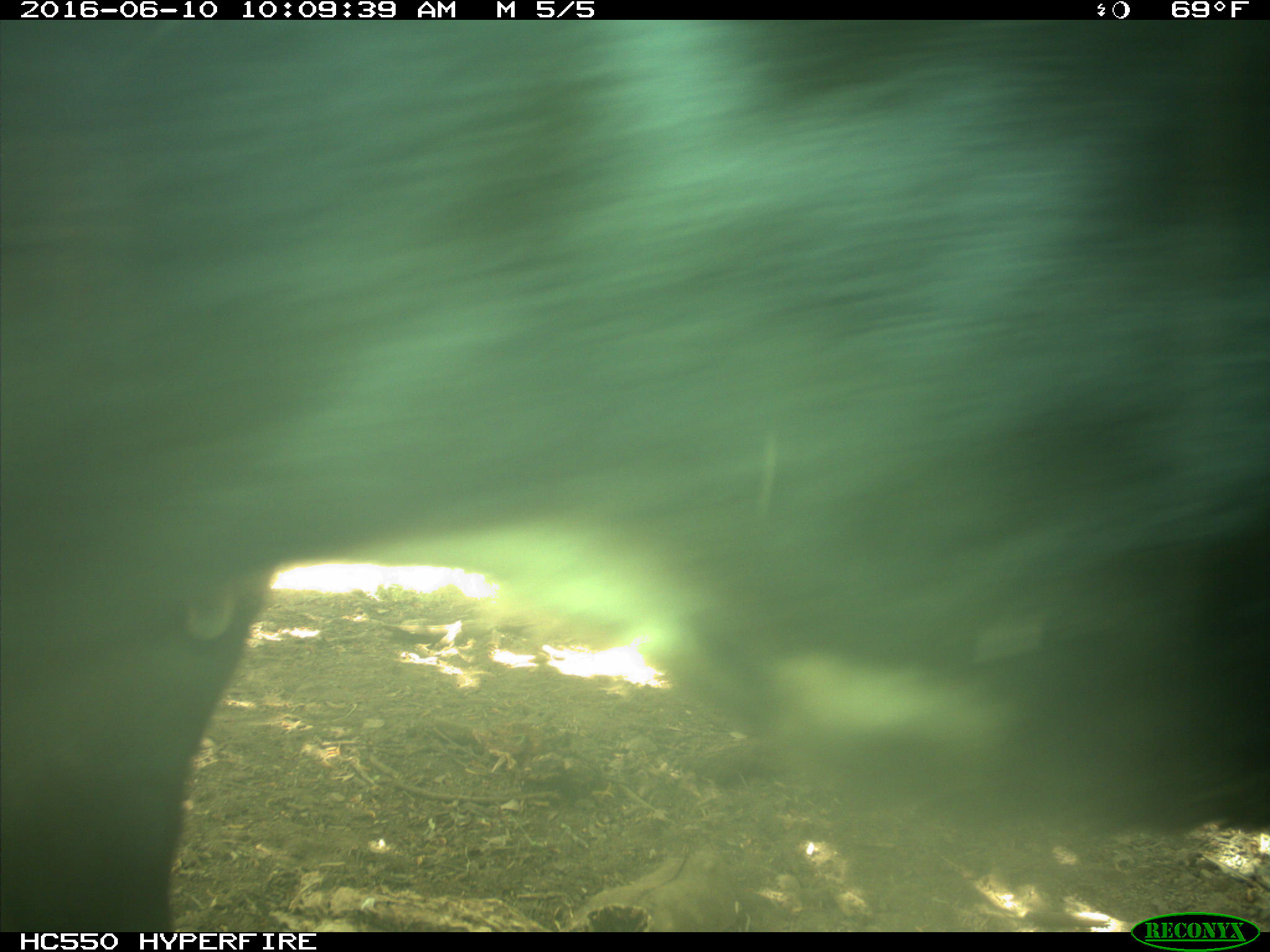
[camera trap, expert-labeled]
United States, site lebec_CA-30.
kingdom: Animalia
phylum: Chordata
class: Mammalia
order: Artiodactyla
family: Bovidae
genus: Bos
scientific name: Bos taurus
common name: domestic cow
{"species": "Bos taurus (domestic cow)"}